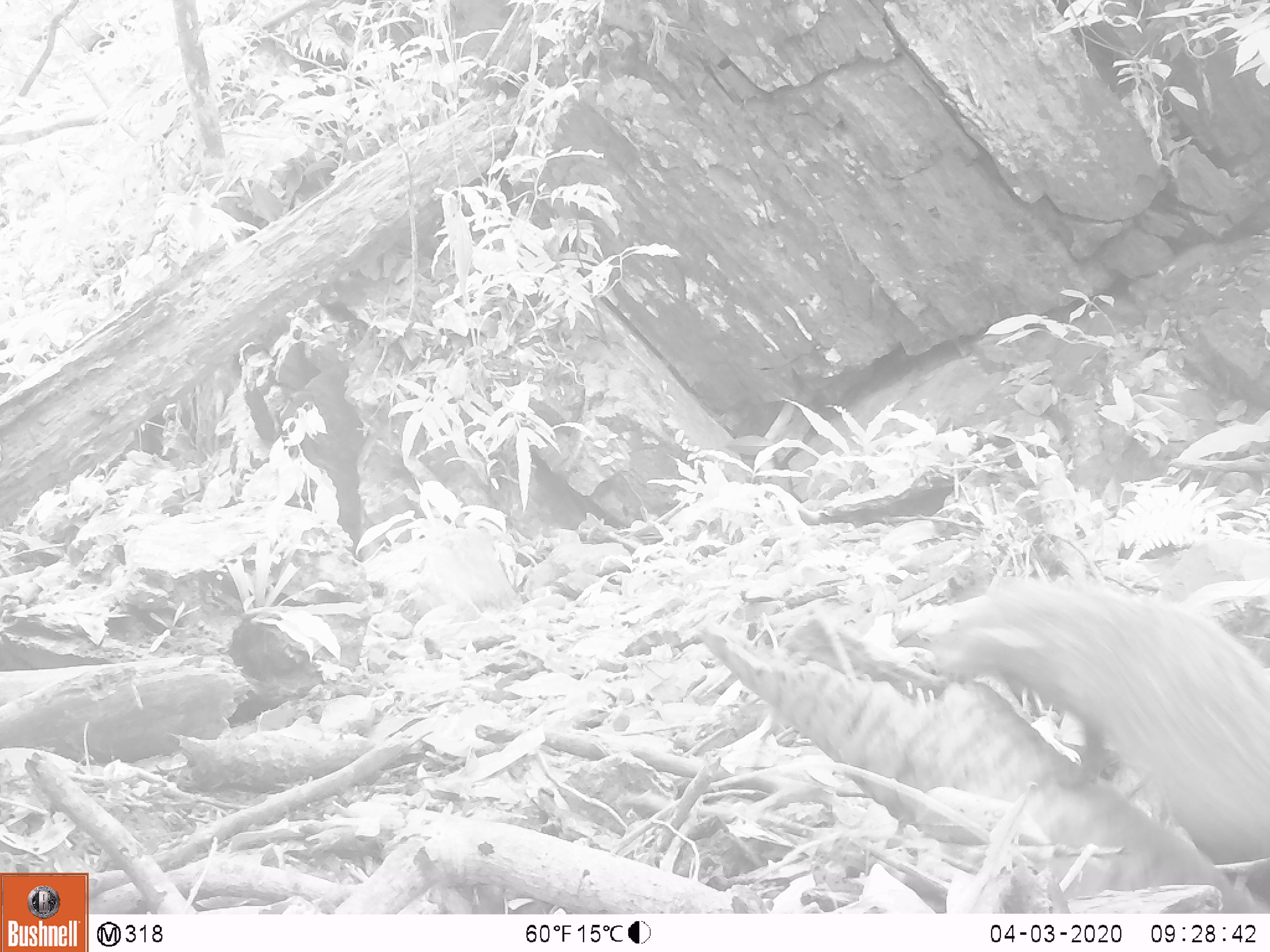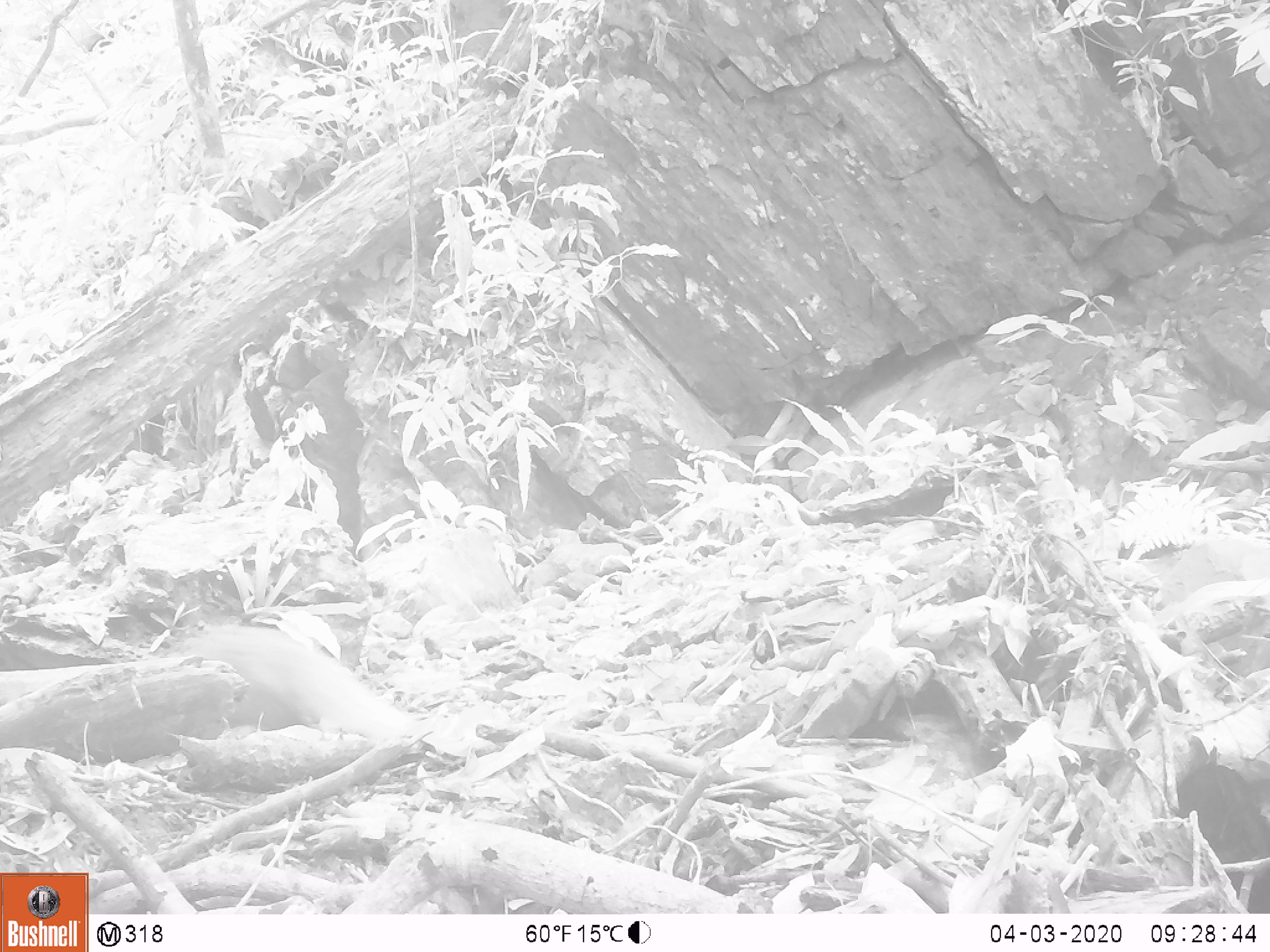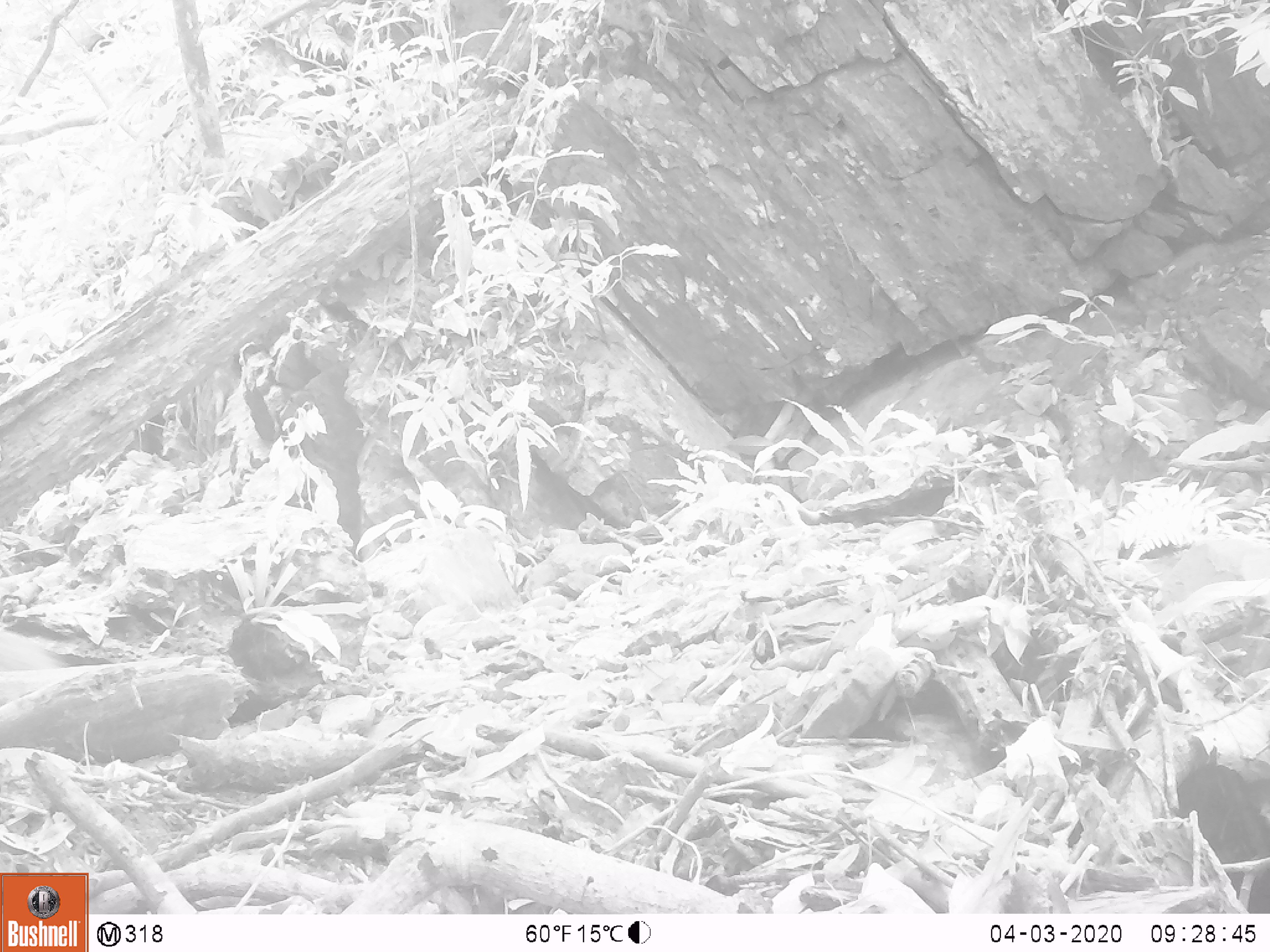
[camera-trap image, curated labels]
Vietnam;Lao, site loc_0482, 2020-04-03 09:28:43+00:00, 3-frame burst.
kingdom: Animalia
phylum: Chordata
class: Mammalia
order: Carnivora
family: Herpestidae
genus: Urva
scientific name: Urva urva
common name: crab-eating mongoose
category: crab eating mongoose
Crab eating mongoose (crab-eating mongoose) (Urva urva). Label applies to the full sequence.